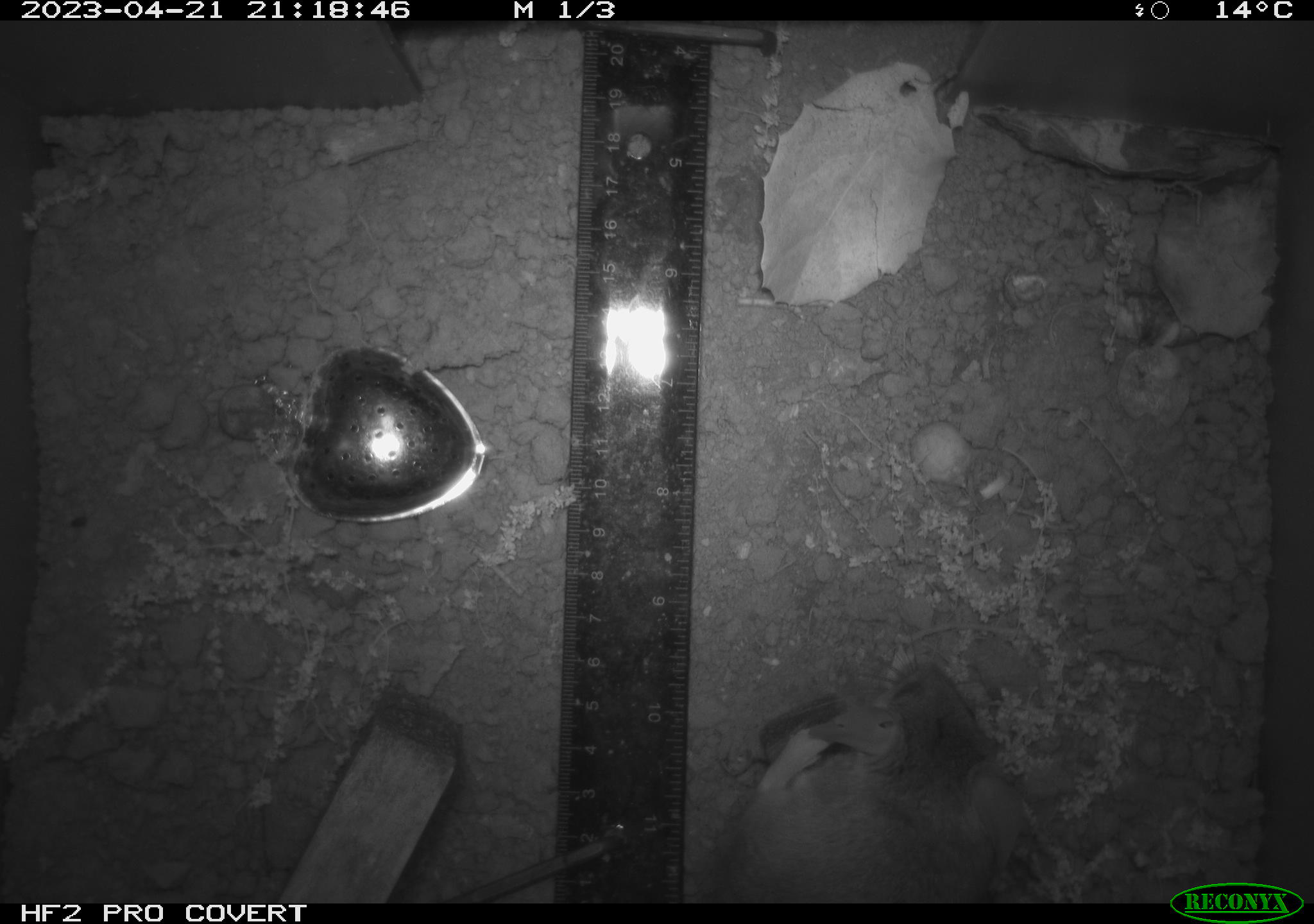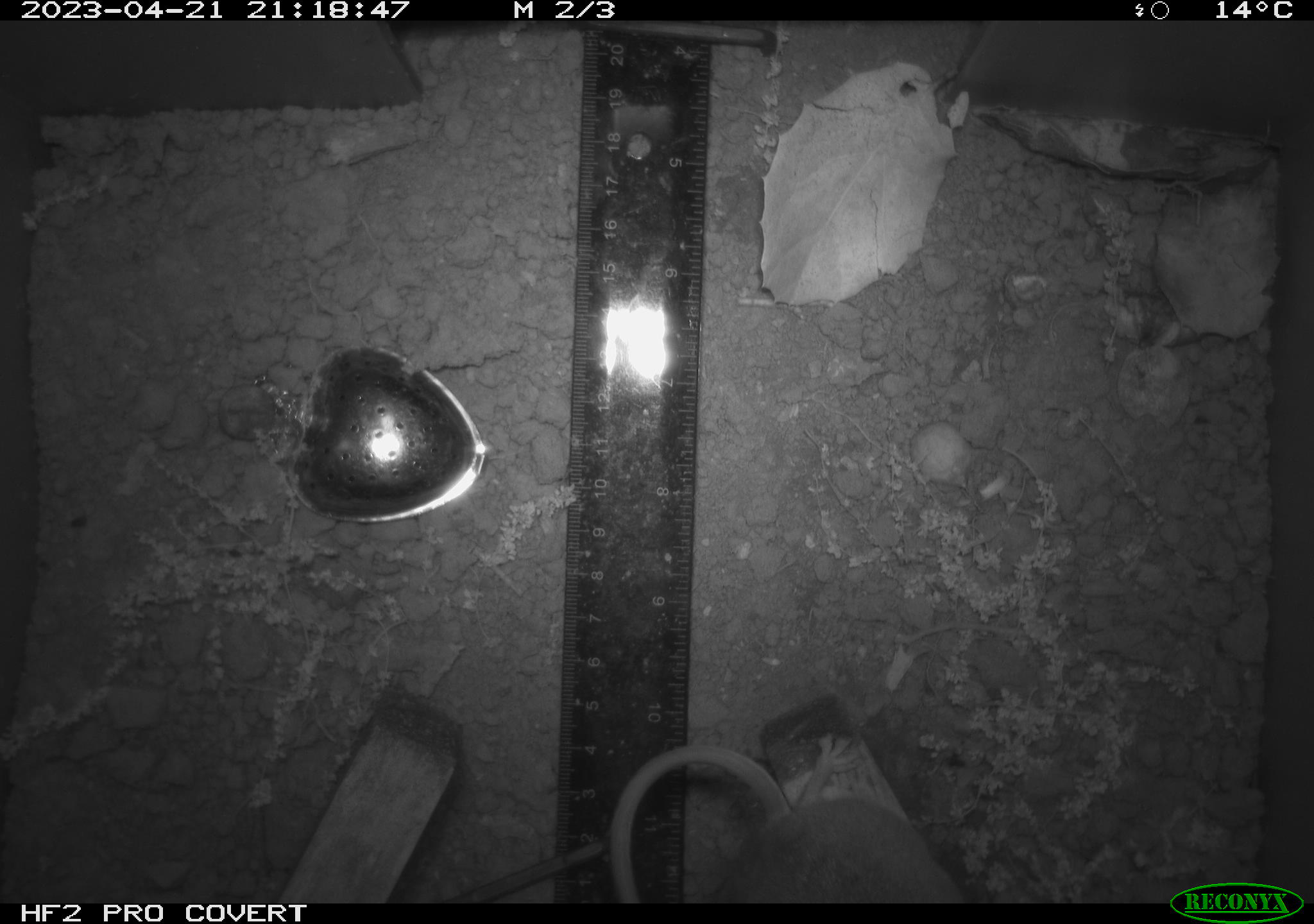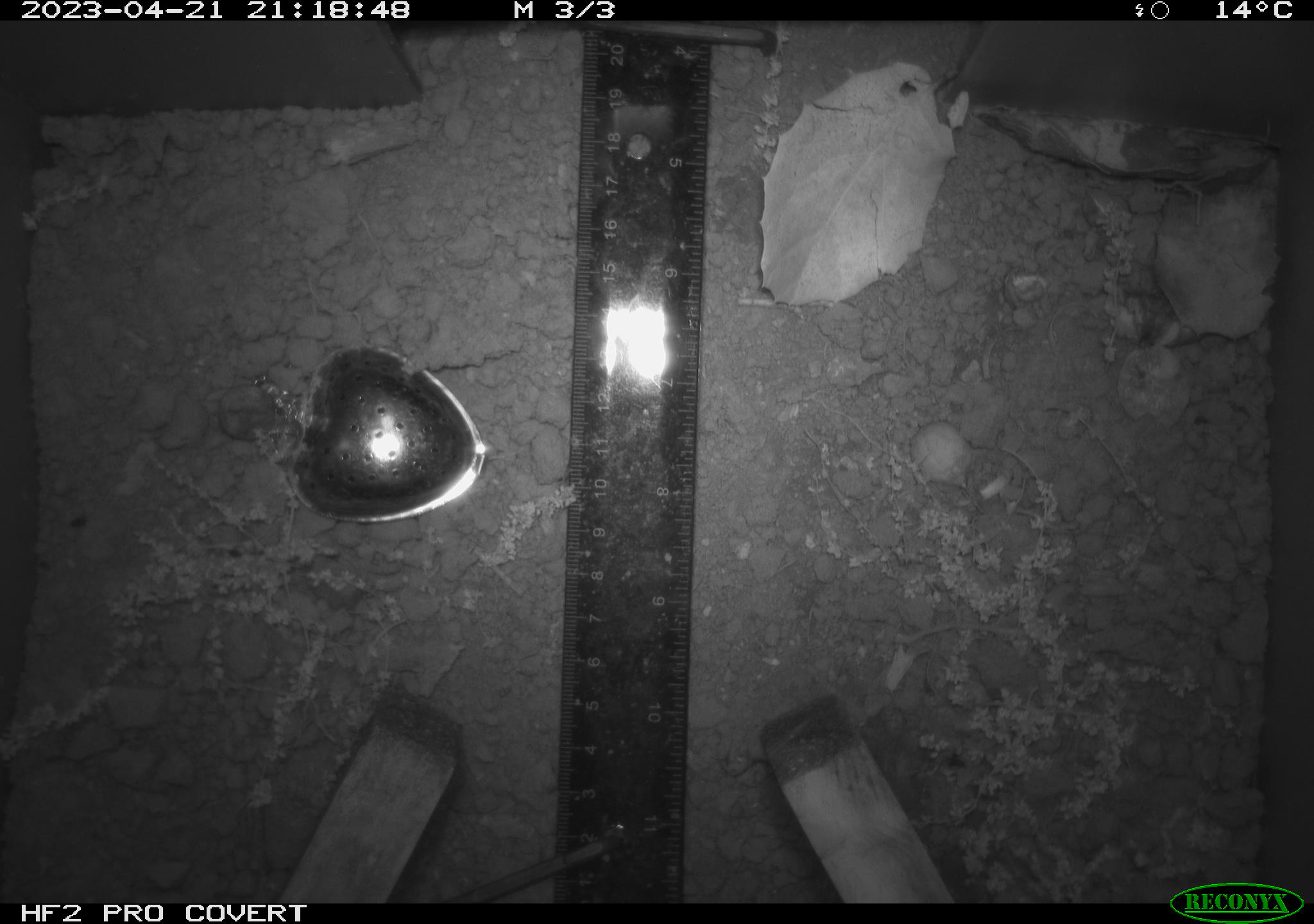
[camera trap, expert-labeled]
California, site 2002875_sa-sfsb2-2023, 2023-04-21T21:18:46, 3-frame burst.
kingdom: Animalia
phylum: Chordata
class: Mammalia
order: Rodentia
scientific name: Rodentia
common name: mouse species